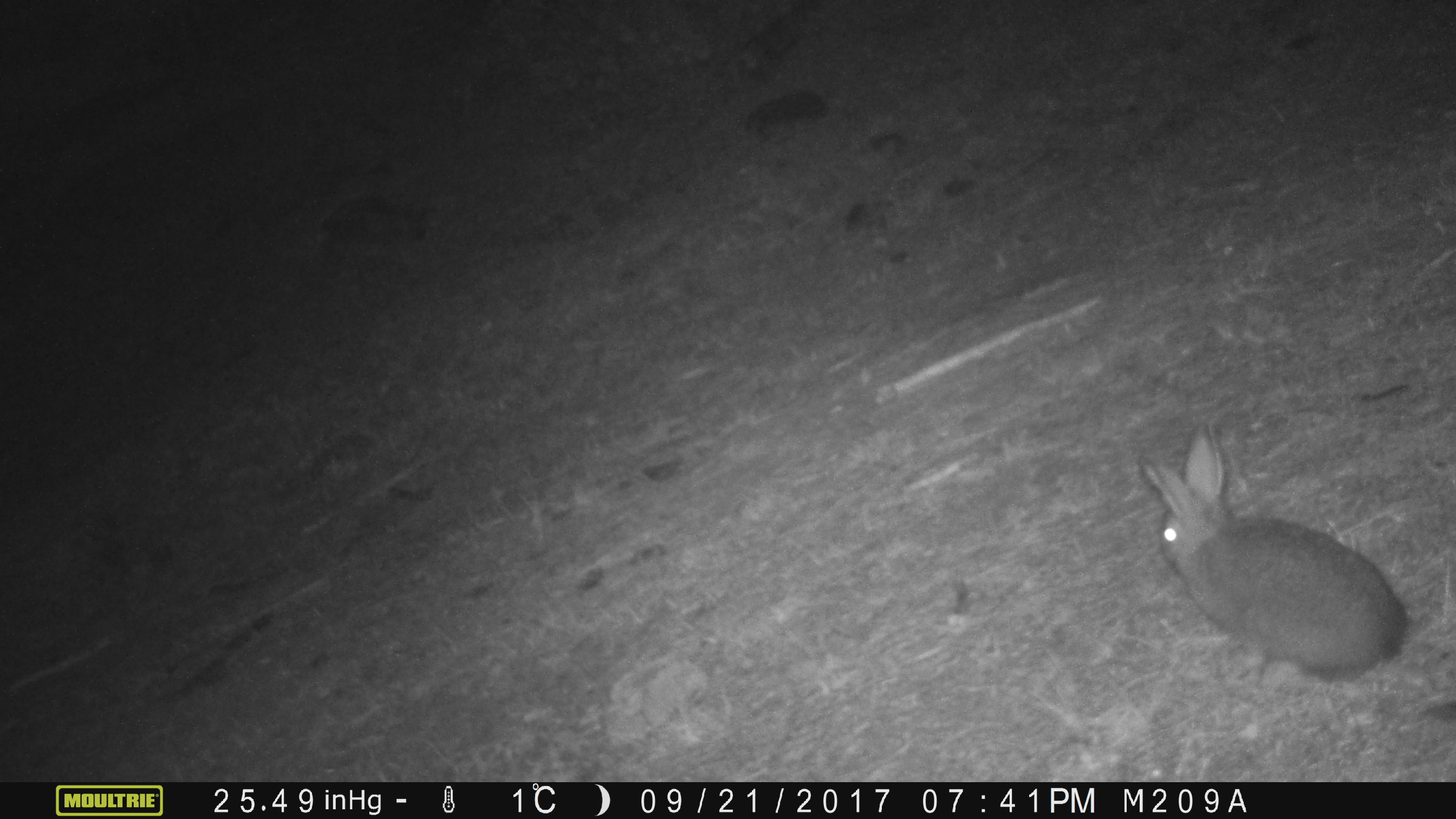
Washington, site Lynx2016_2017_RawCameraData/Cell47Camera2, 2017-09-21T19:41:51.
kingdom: Animalia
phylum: Chordata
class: Mammalia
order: Lagomorpha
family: Leporidae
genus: Lepus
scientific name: Lepus americanus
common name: snowshoe hare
Lepus americanus (snowshoe hare). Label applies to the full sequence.